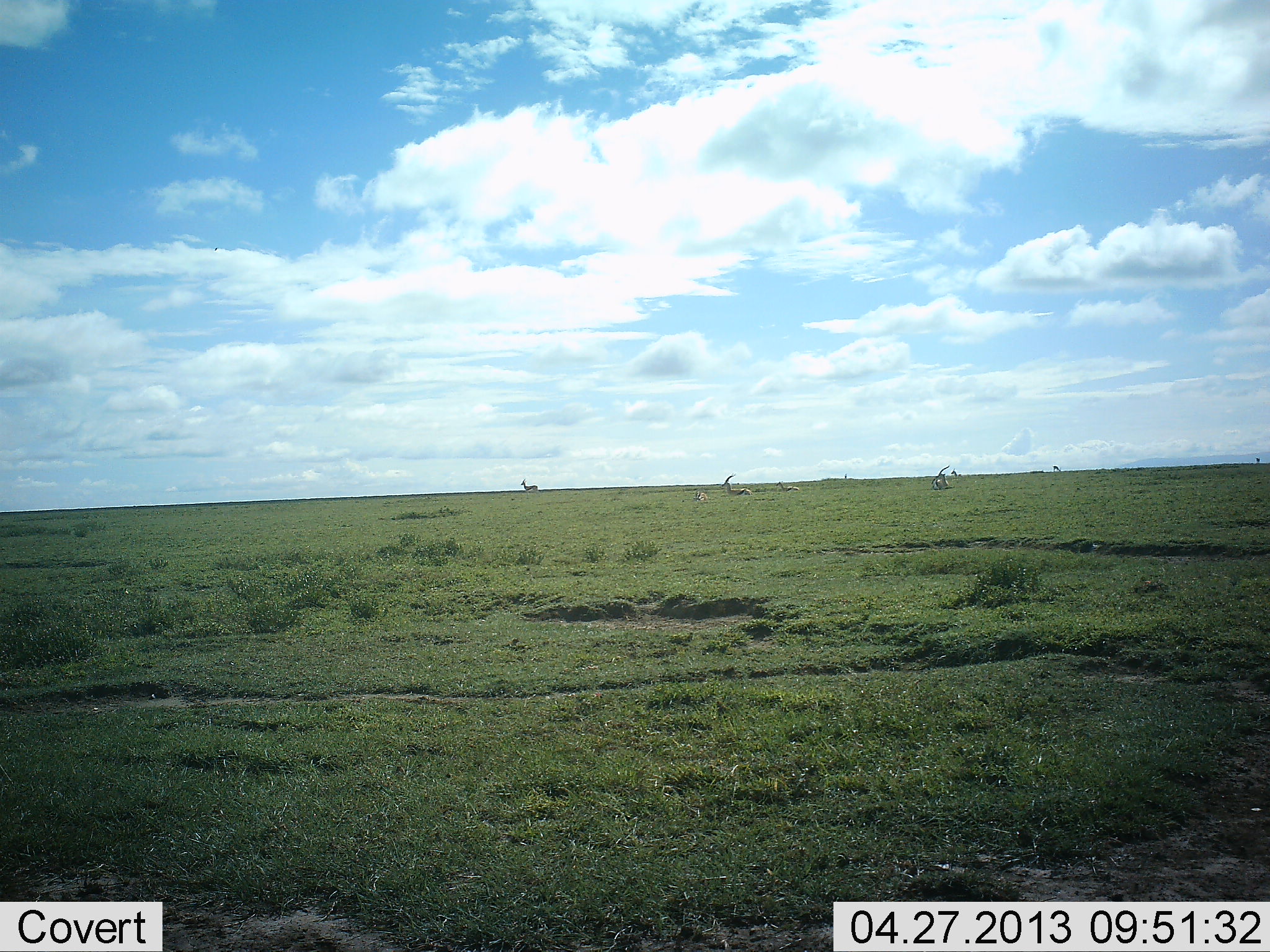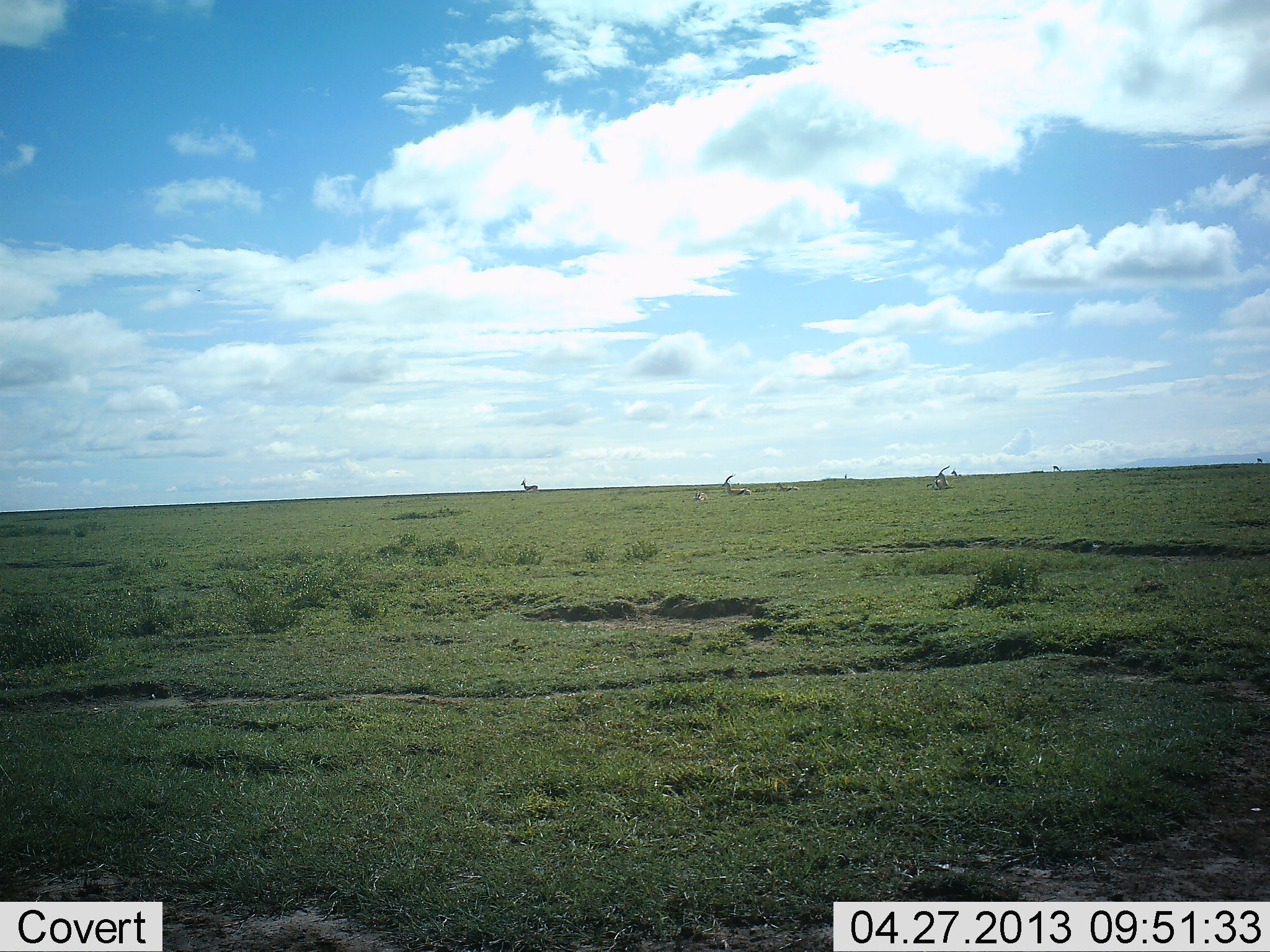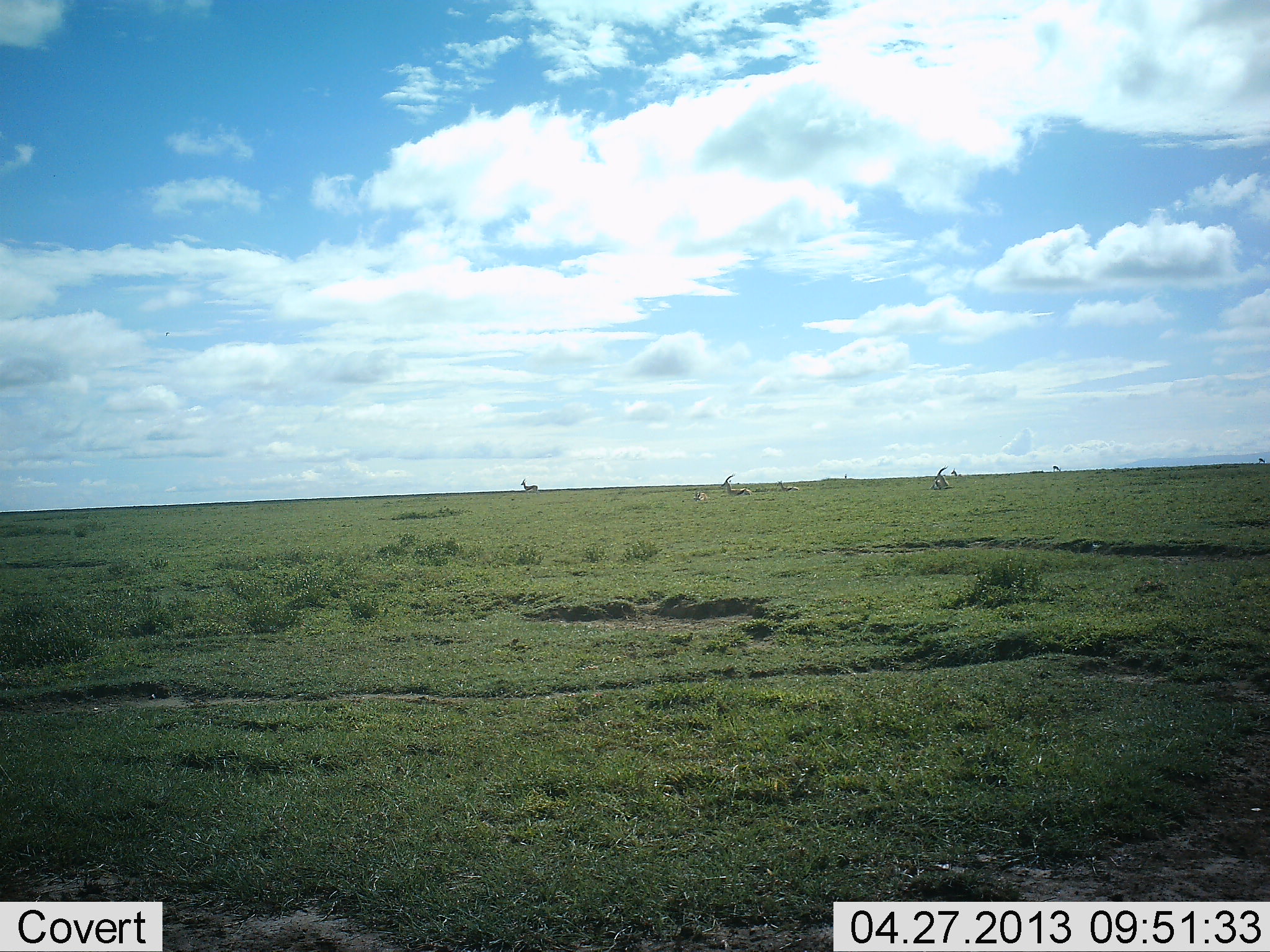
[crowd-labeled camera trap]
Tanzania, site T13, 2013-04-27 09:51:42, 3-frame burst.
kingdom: Animalia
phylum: Chordata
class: Mammalia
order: Artiodactyla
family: Bovidae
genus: Eudorcas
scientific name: Eudorcas thomsonii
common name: thomson's gazelle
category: gazellethomsons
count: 5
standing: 78%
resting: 67%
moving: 0%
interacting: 0%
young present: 0%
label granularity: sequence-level